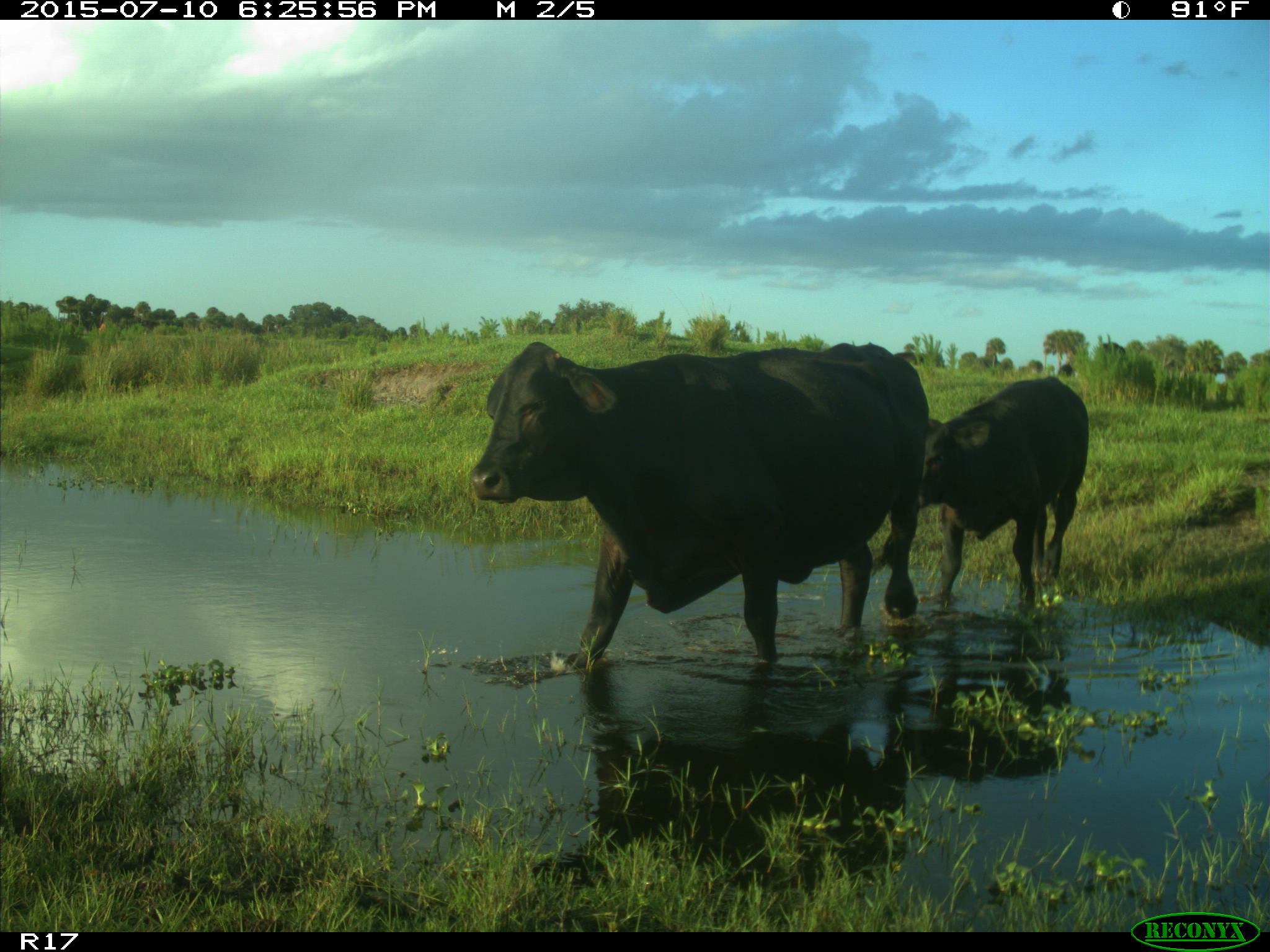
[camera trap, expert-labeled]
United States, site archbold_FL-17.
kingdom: Animalia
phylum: Chordata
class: Mammalia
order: Artiodactyla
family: Bovidae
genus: Bos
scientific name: Bos taurus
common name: domestic cow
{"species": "Bos taurus (domestic cow)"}